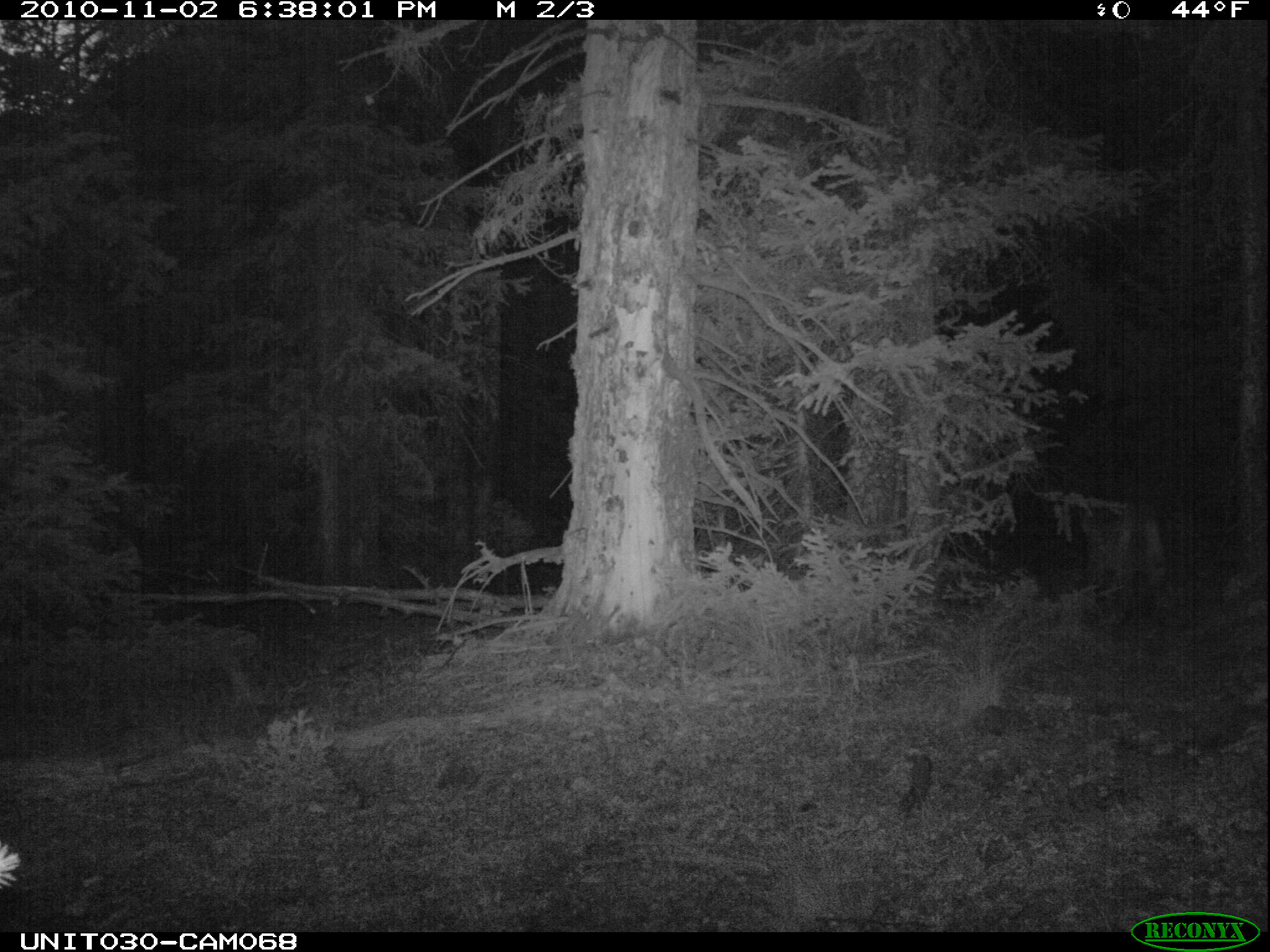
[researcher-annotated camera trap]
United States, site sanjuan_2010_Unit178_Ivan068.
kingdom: Animalia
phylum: Chordata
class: Mammalia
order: Carnivora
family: Felidae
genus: Puma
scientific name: Puma concolor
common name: mountain lion